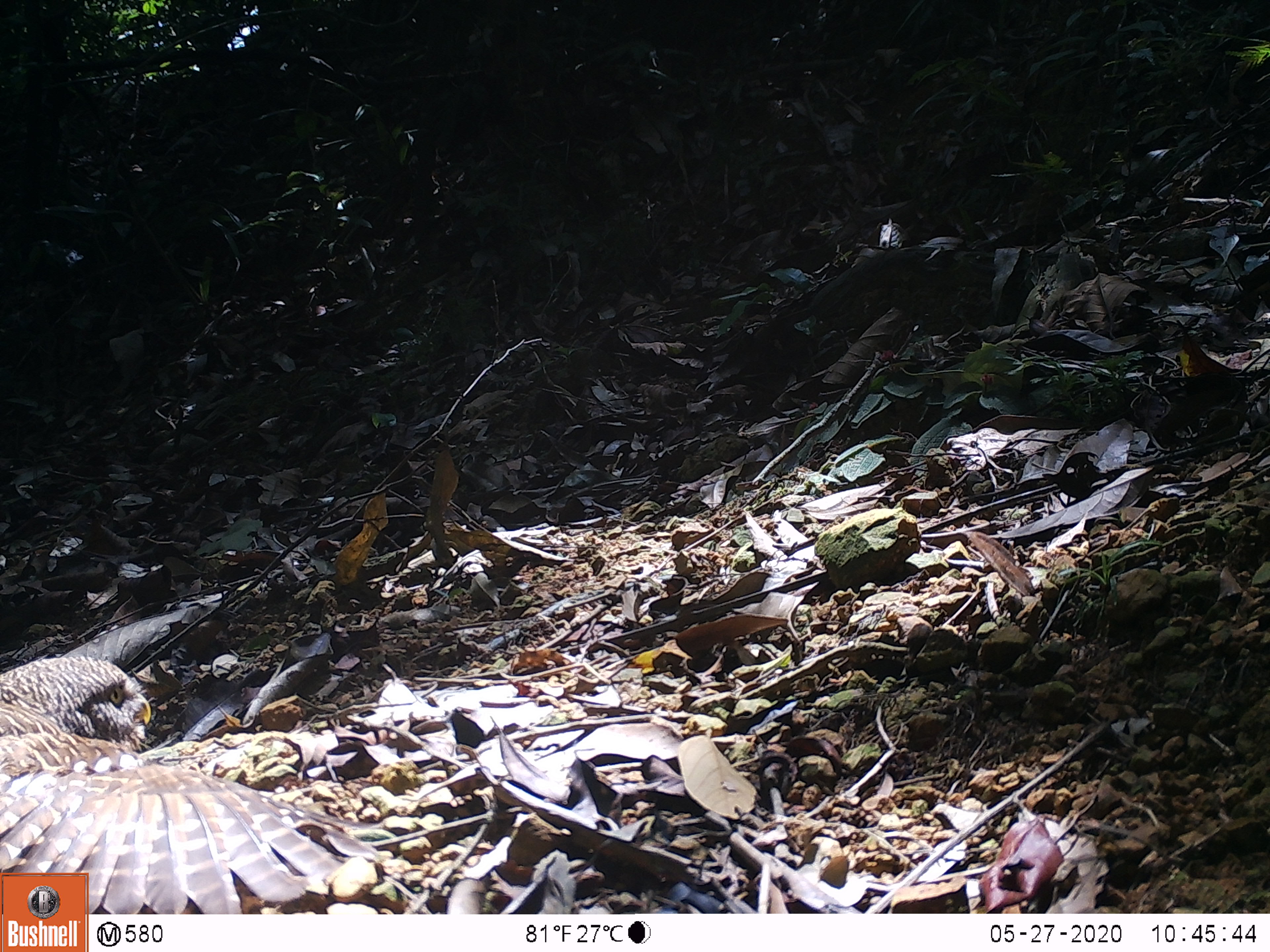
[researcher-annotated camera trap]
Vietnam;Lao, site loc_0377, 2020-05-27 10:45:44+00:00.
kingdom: Animalia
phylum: Chordata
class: Aves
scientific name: Aves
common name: bird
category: unidentified bird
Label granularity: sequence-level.